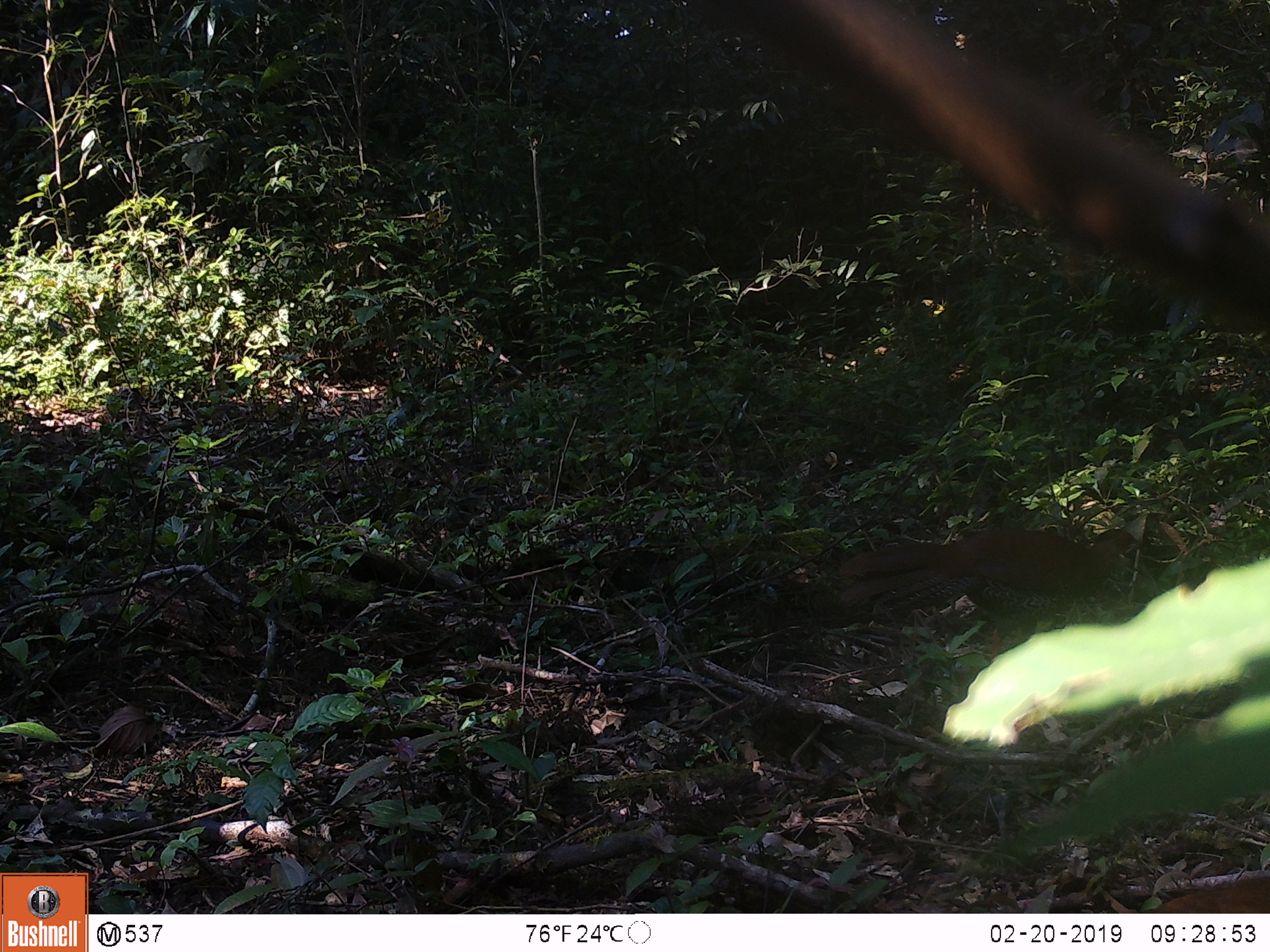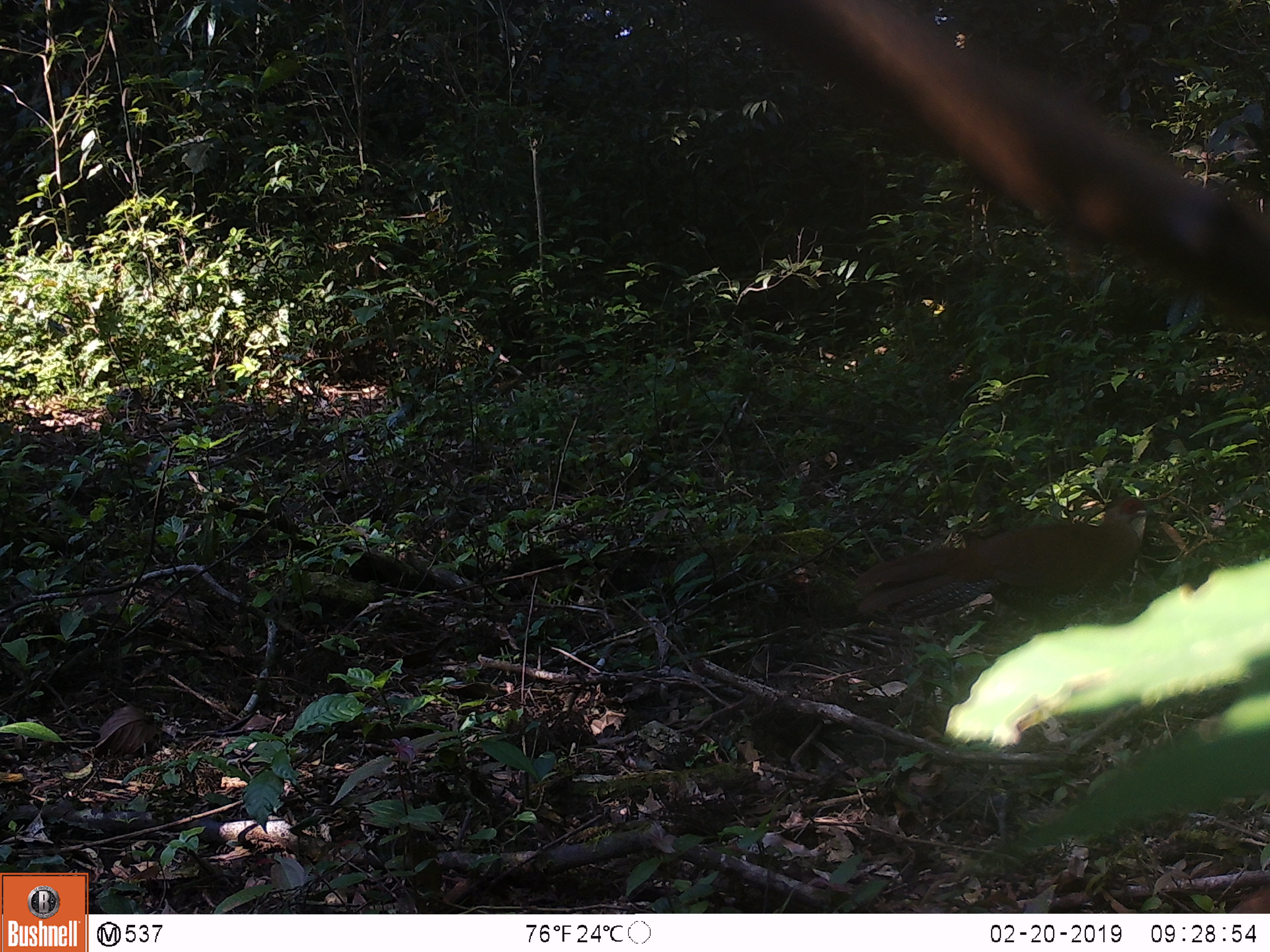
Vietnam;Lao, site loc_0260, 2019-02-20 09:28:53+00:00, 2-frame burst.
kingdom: Animalia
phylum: Chordata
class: Aves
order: Galliformes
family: Phasianidae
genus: Lophura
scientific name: Lophura nycthemera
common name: silver pheasant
Silver pheasant (Lophura nycthemera). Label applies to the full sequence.